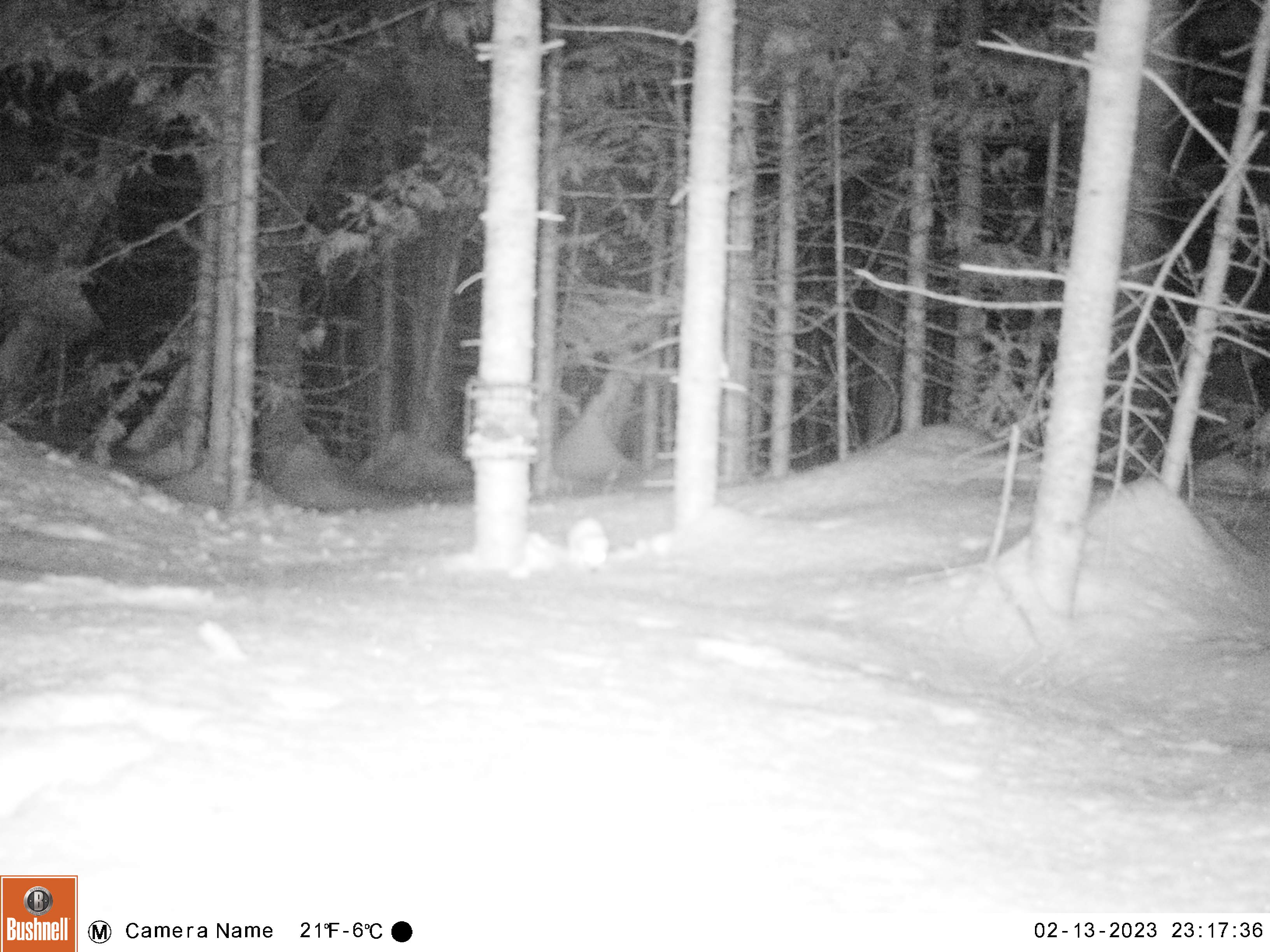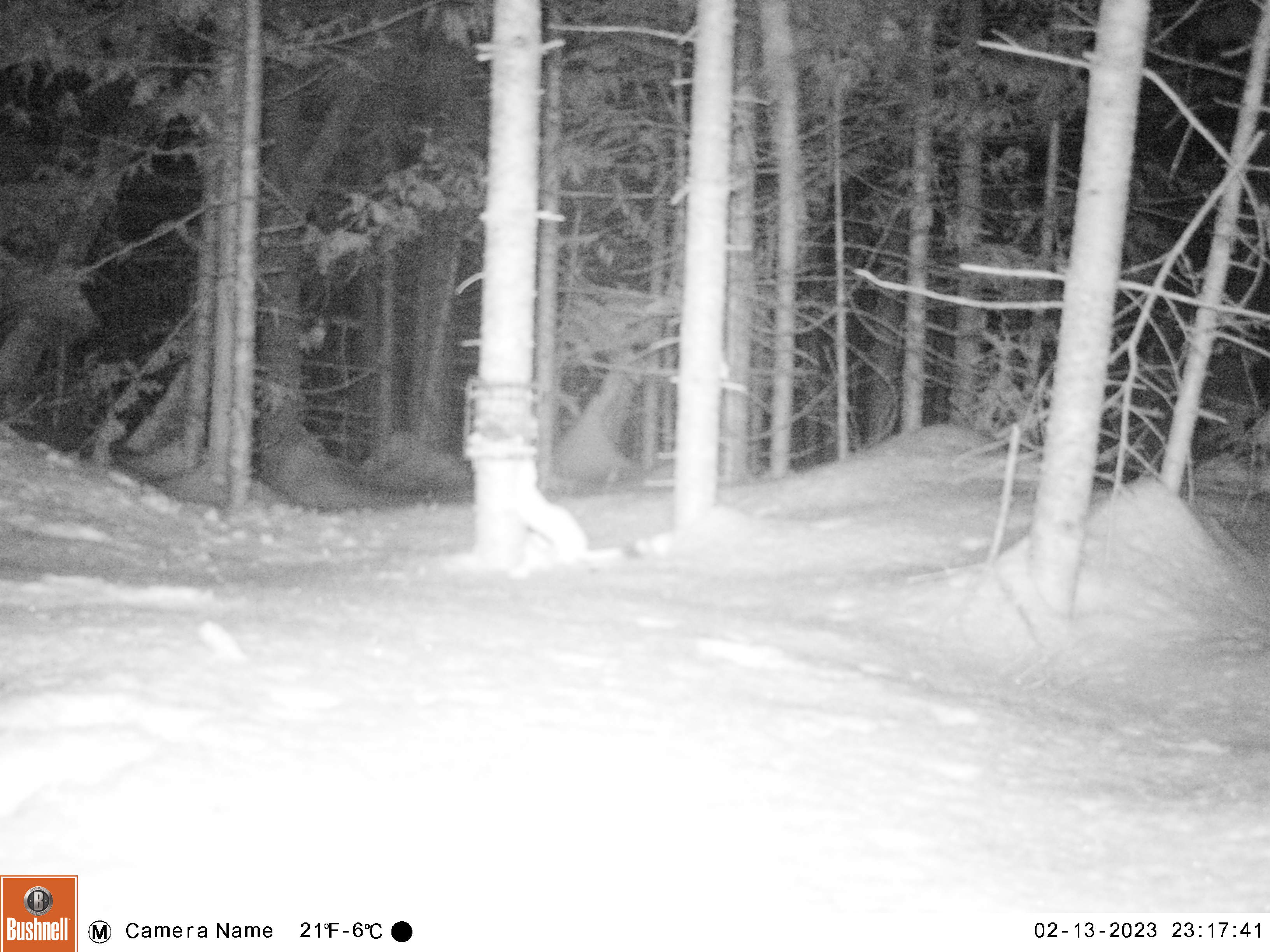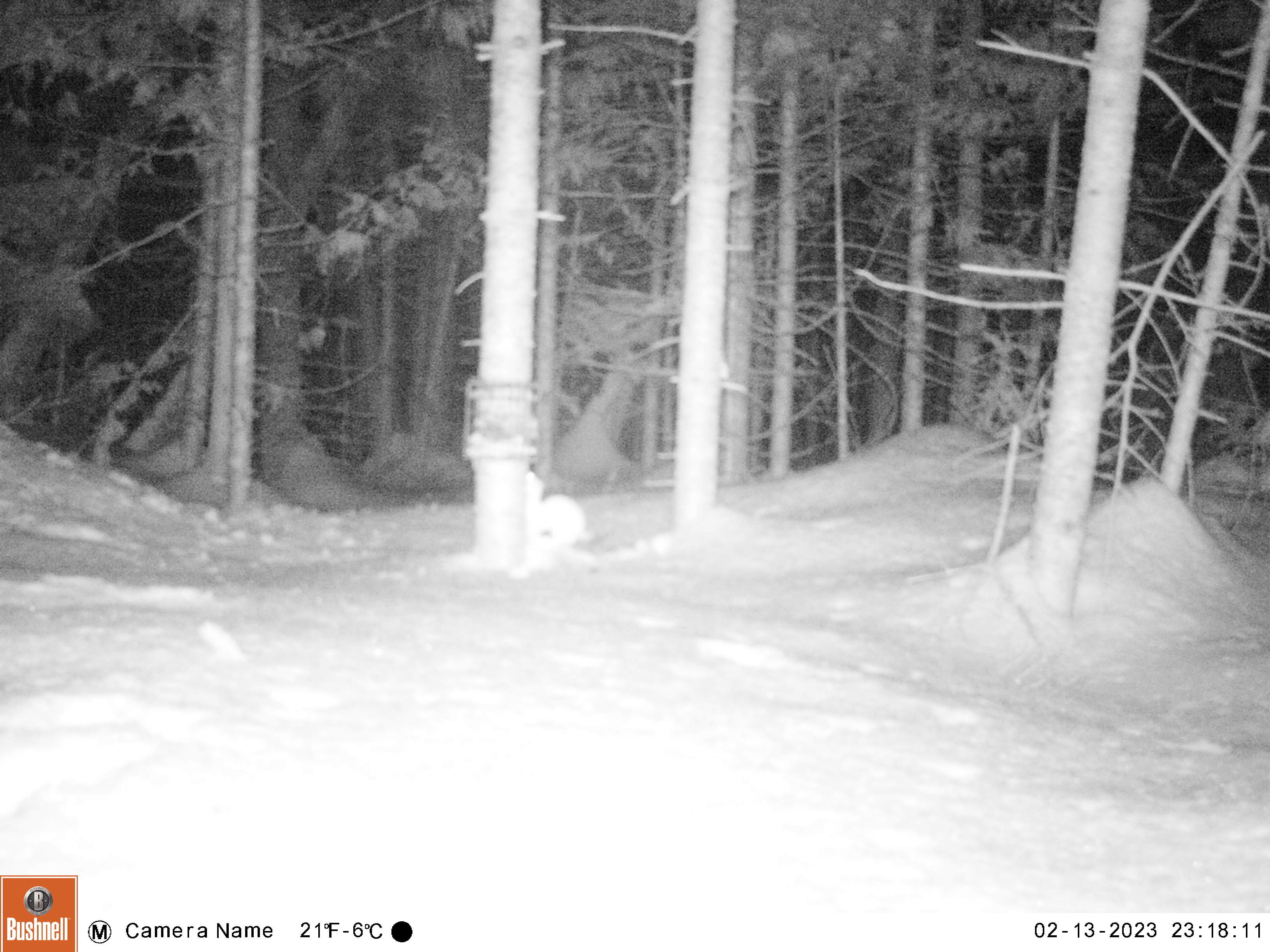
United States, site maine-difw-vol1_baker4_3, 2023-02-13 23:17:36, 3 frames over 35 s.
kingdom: Animalia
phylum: Chordata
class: Mammalia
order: Carnivora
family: Mustelidae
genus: Mustela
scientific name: Mustela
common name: weasel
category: weasel sp.